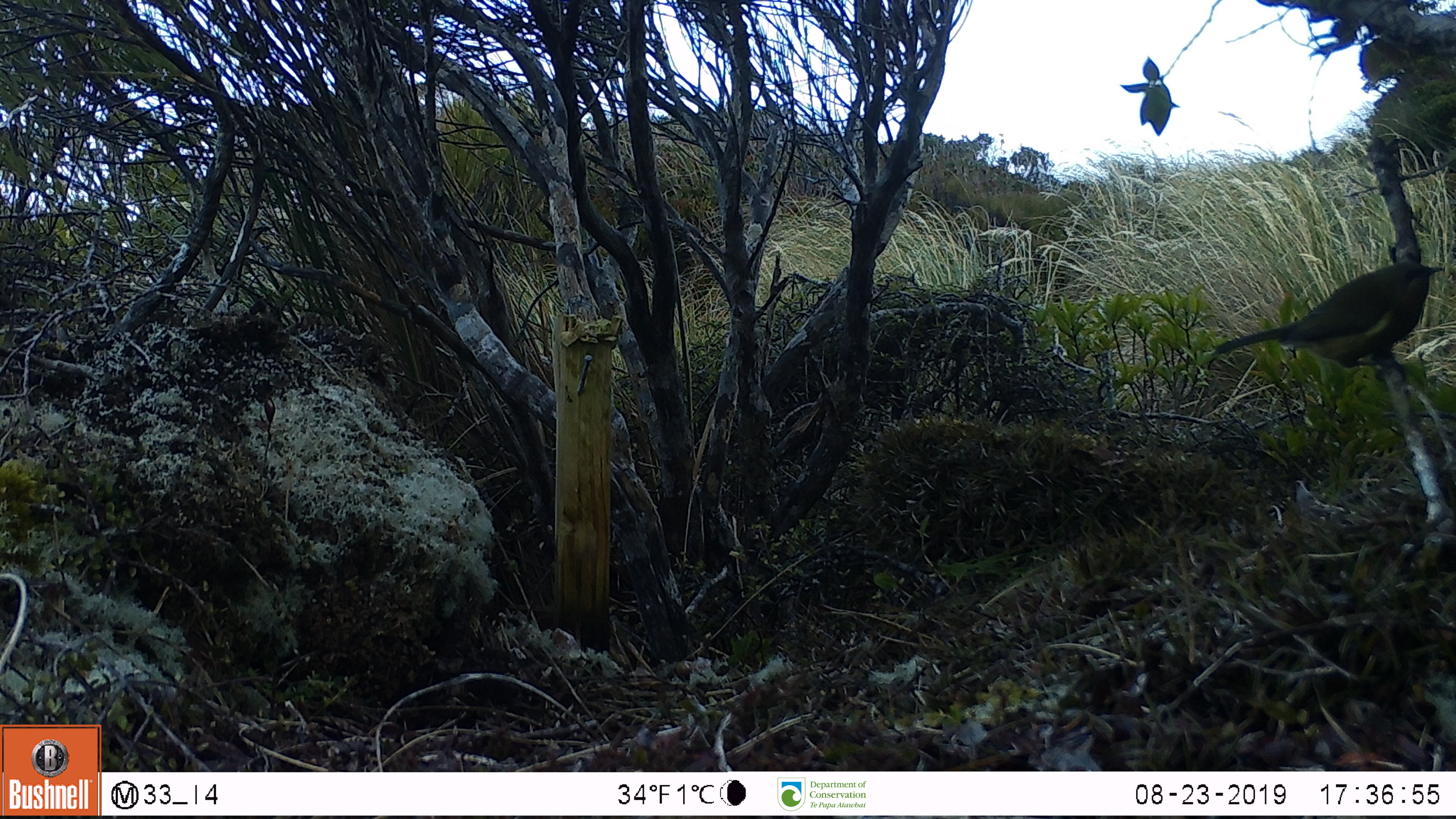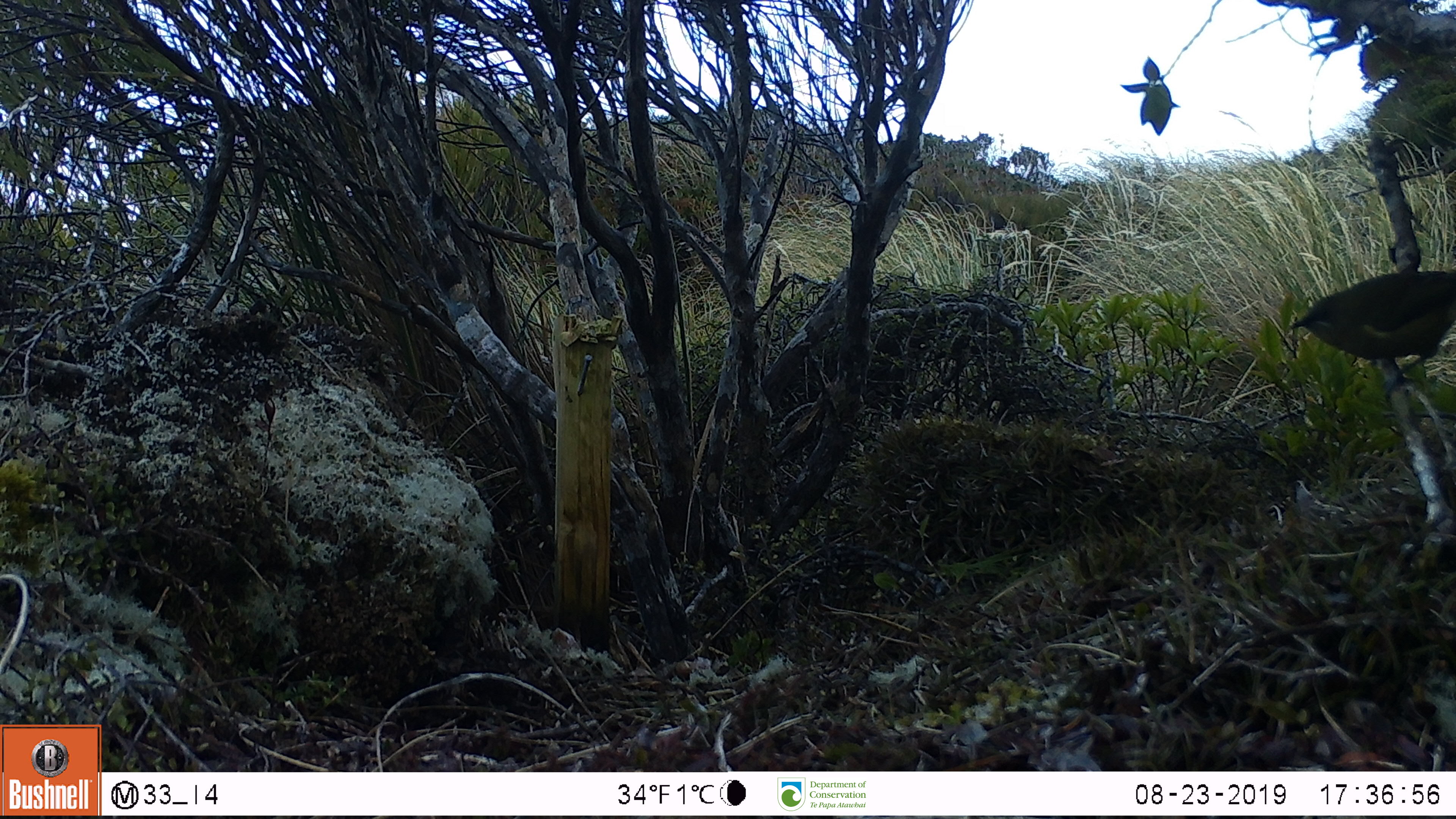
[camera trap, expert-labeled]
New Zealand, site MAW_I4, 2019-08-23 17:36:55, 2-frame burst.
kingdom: Animalia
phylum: Chordata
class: Aves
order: Passeriformes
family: Meliphagidae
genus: Anthornis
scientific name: Anthornis melanura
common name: new zealand bellbird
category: bellbird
Bellbird (new zealand bellbird) (Anthornis melanura).